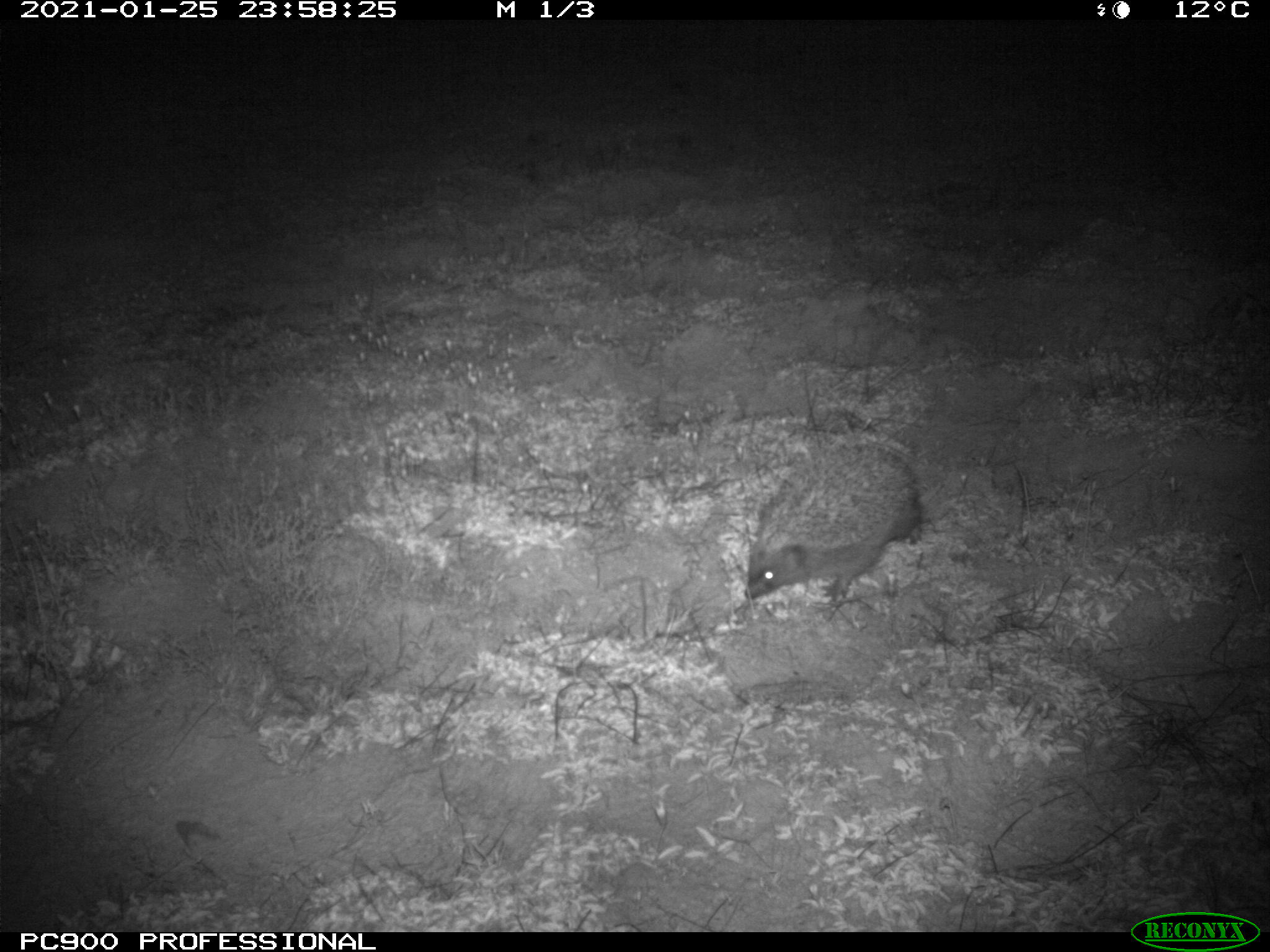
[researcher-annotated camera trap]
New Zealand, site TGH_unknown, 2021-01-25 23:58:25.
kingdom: Animalia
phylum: Chordata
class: Mammalia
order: Eulipotyphla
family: Erinaceidae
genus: Erinaceus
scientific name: Erinaceus europaeus europaeus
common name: european hedgehog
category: hedgehog